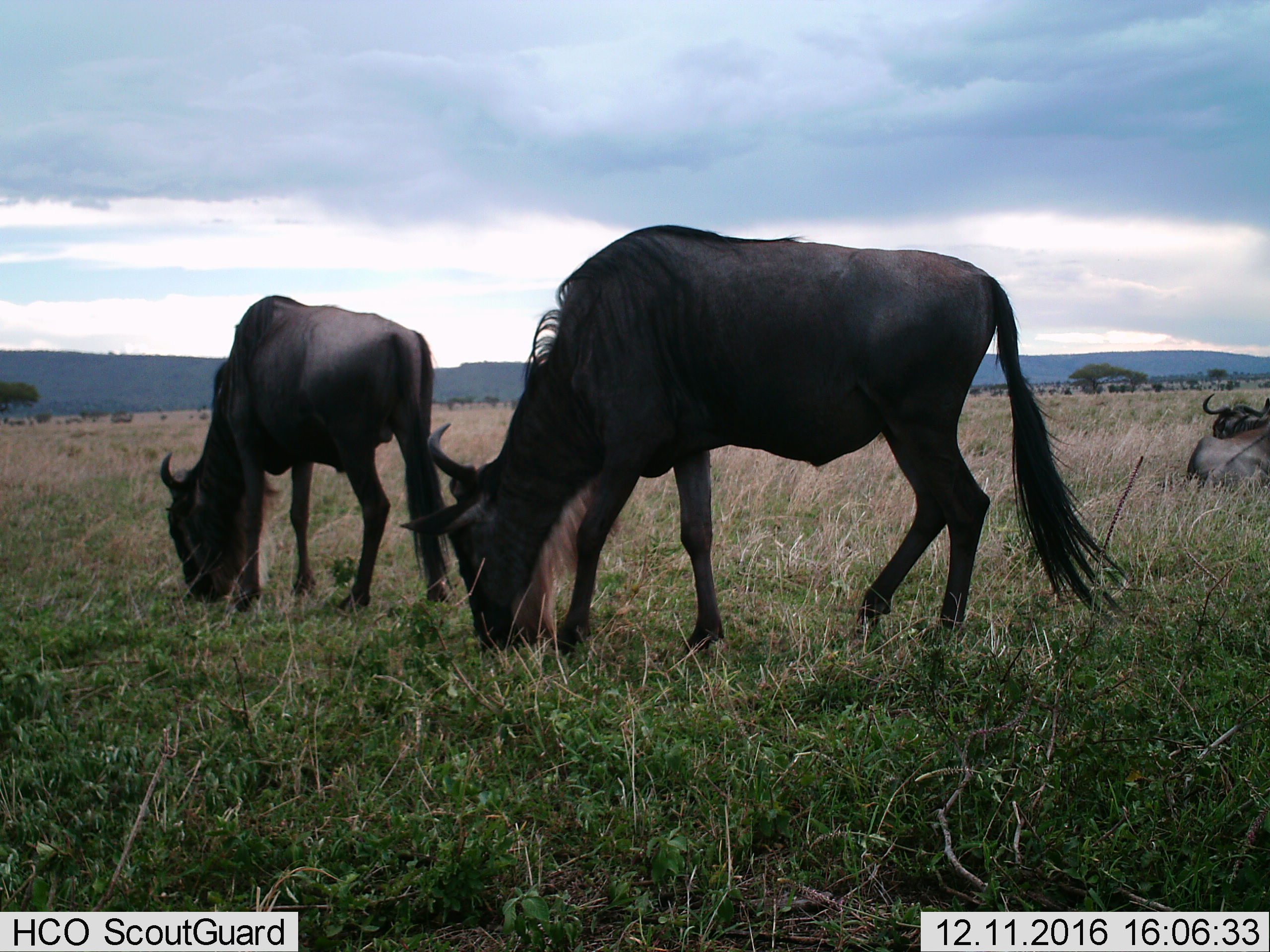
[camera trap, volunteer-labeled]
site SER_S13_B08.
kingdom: Animalia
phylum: Chordata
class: Mammalia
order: Artiodactyla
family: Bovidae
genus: Connochaetes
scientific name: Connochaetes taurinus taurinus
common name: blue wildebeest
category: wildebeestblue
Wildebeestblue (blue wildebeest) (Connochaetes taurinus taurinus), count 3. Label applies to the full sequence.